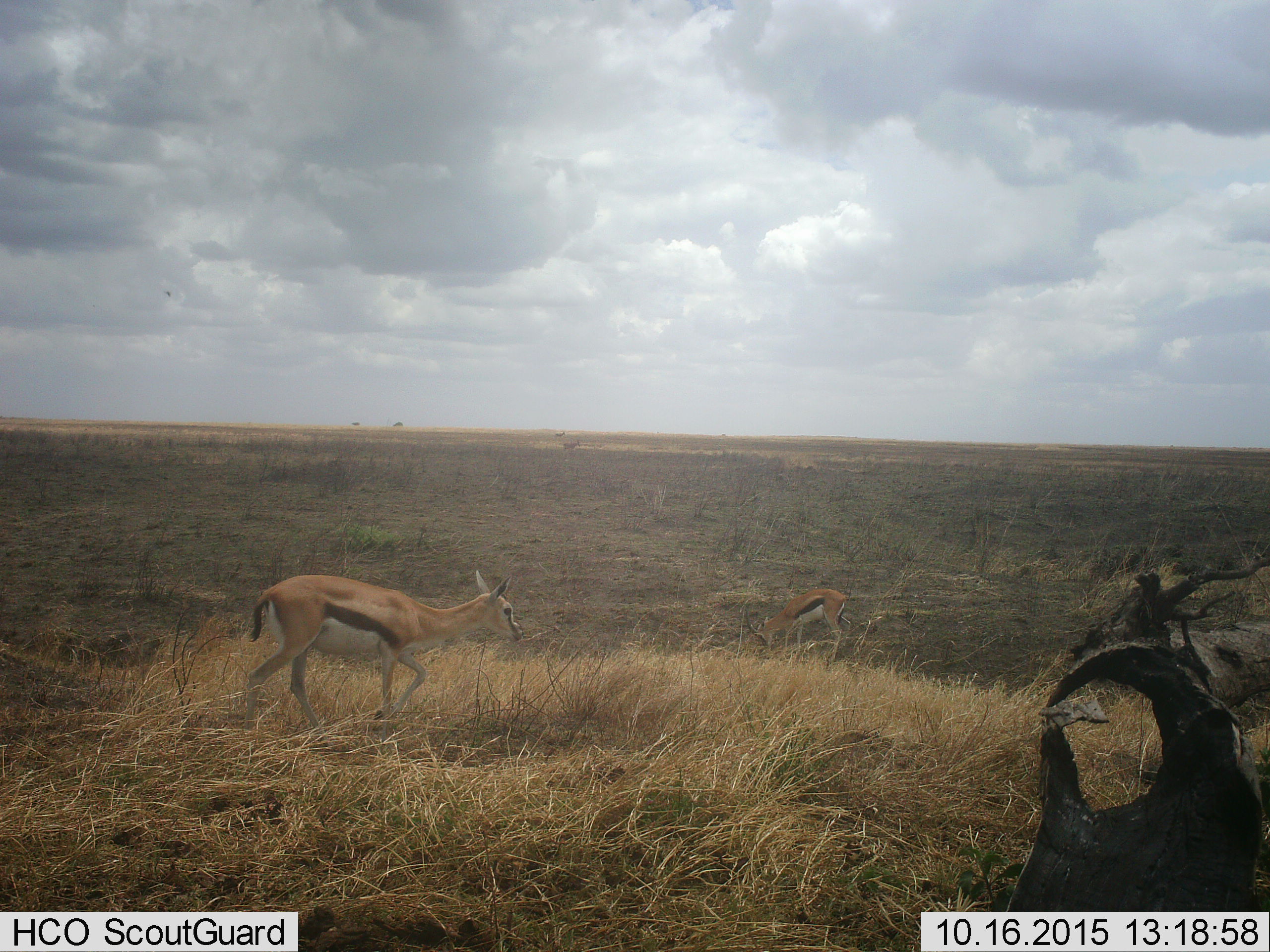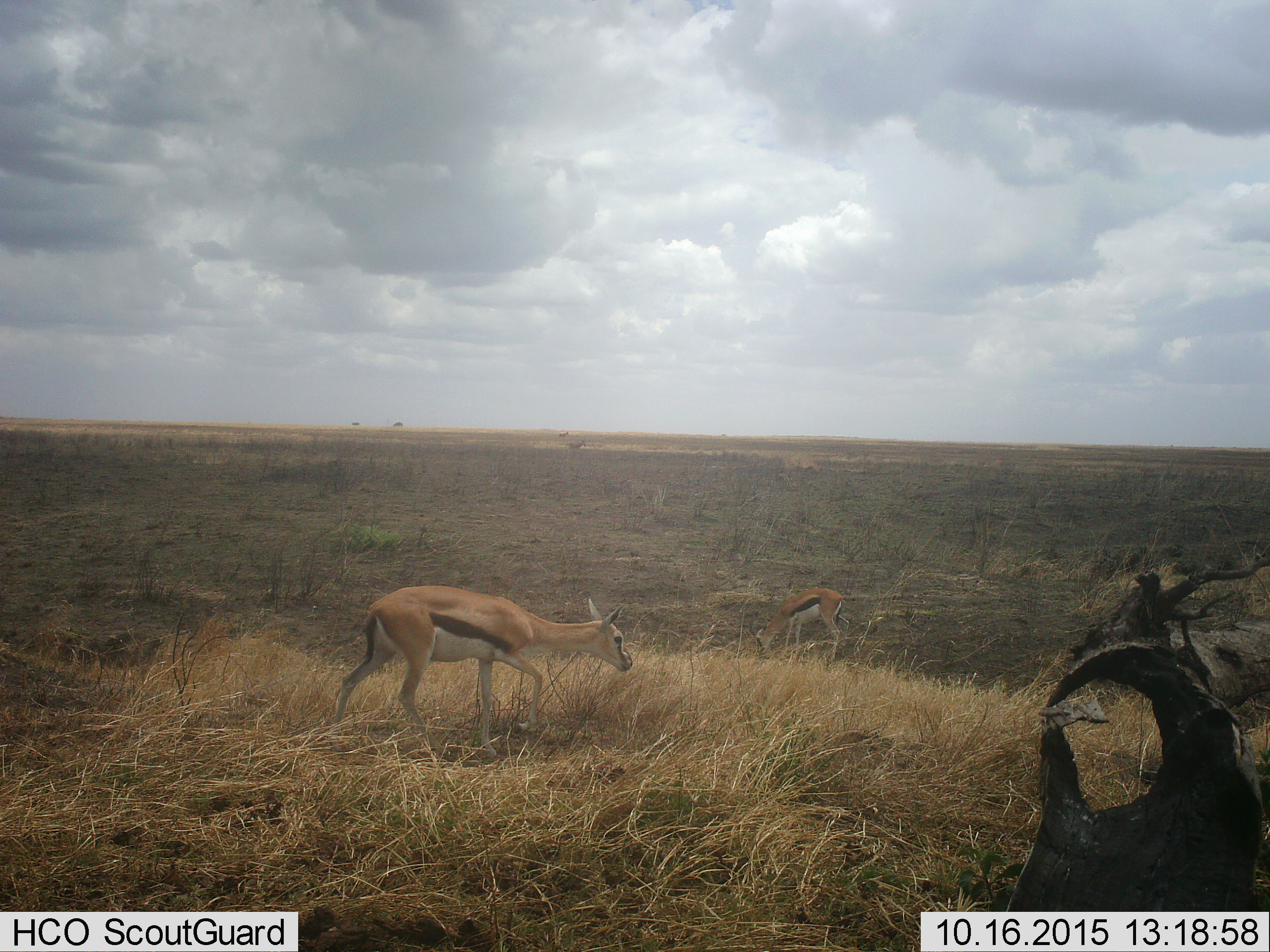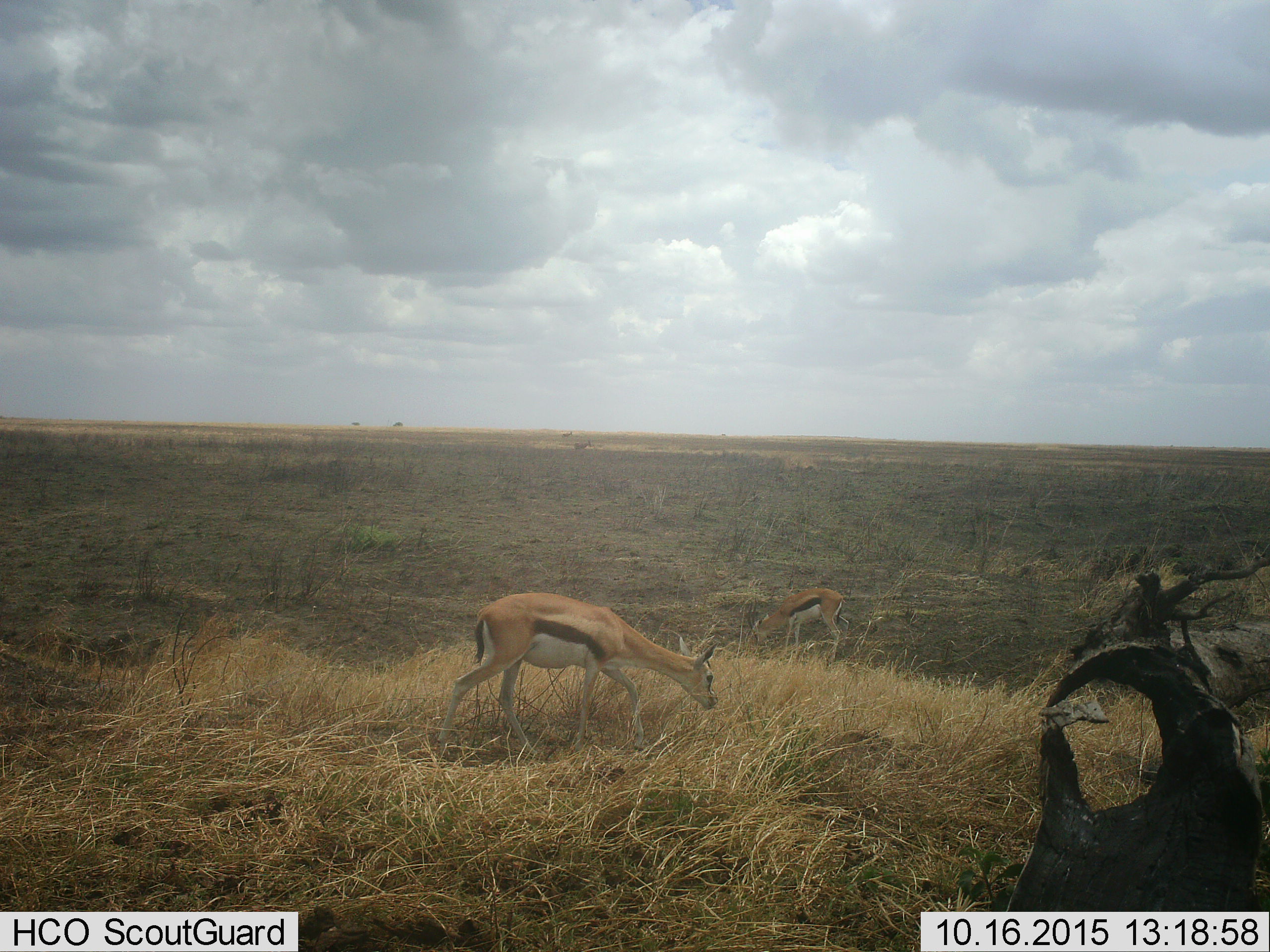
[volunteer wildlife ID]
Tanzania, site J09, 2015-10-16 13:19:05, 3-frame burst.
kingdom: Animalia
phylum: Chordata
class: Mammalia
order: Artiodactyla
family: Bovidae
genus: Eudorcas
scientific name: Eudorcas thomsonii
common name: thomson's gazelle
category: gazellethomsons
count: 2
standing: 20%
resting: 0%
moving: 100%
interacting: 0%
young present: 0%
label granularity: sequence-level